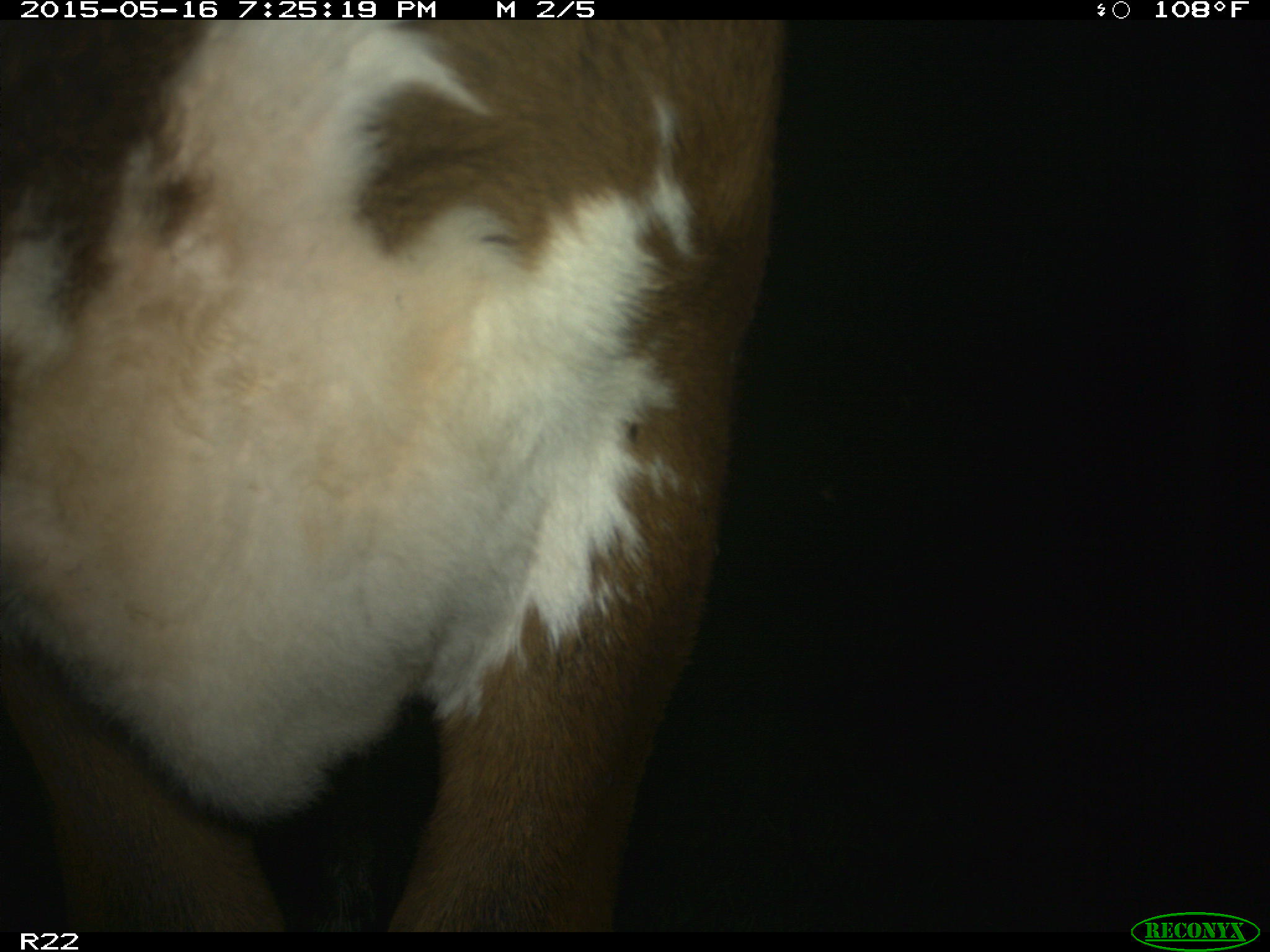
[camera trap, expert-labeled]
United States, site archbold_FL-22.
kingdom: Animalia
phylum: Chordata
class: Mammalia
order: Artiodactyla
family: Bovidae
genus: Bos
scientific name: Bos taurus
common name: domestic cow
Bos taurus (domestic cow).